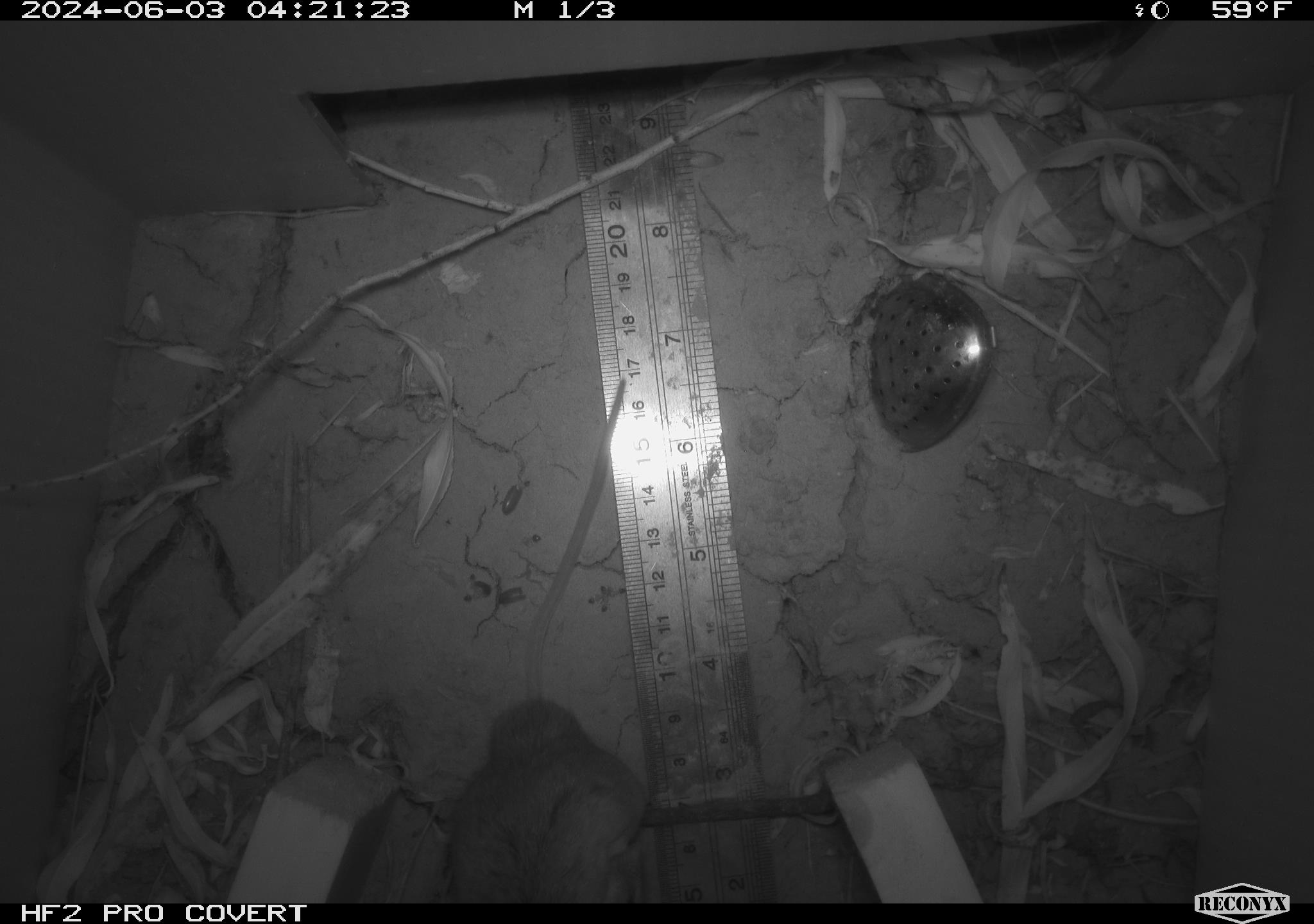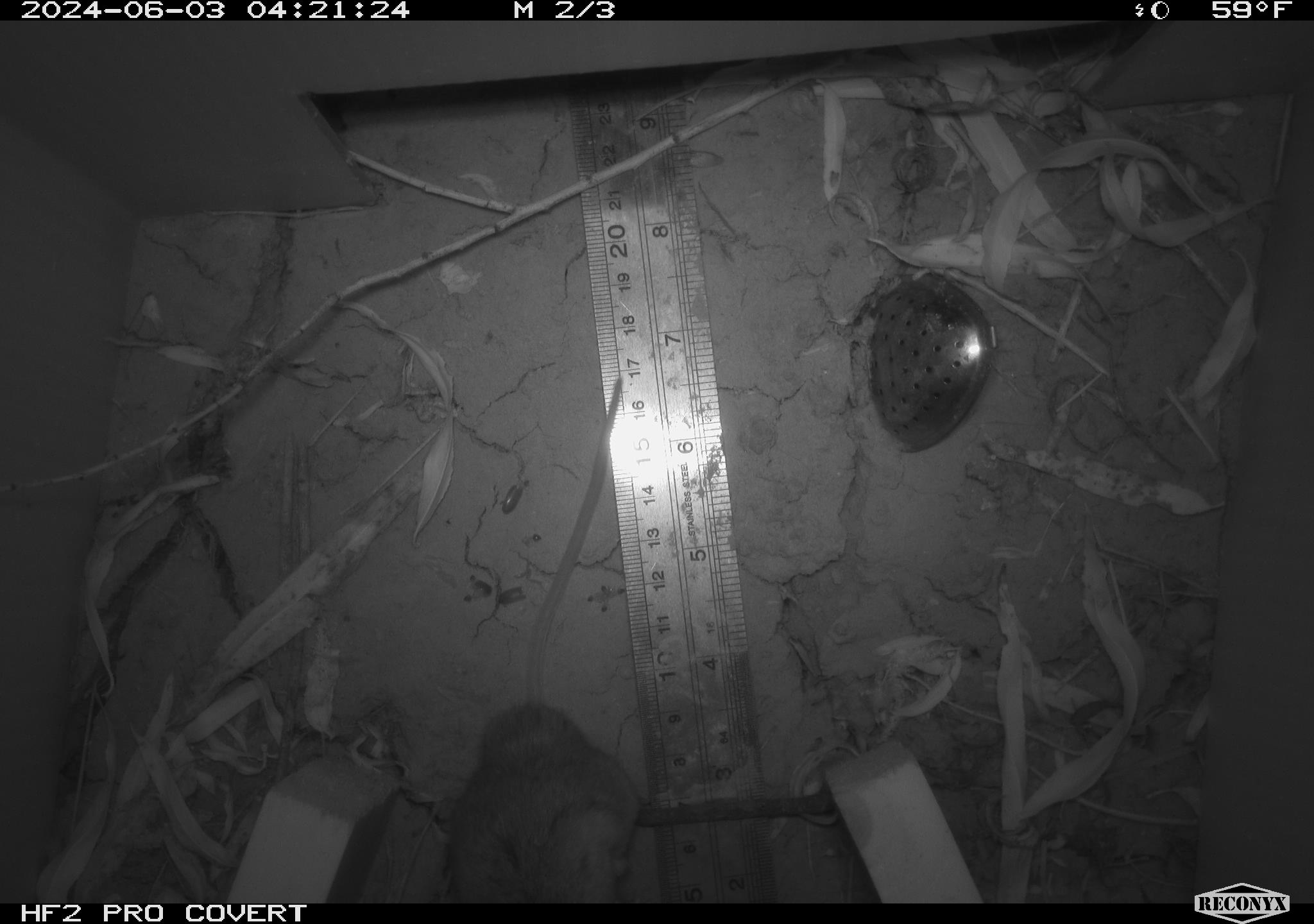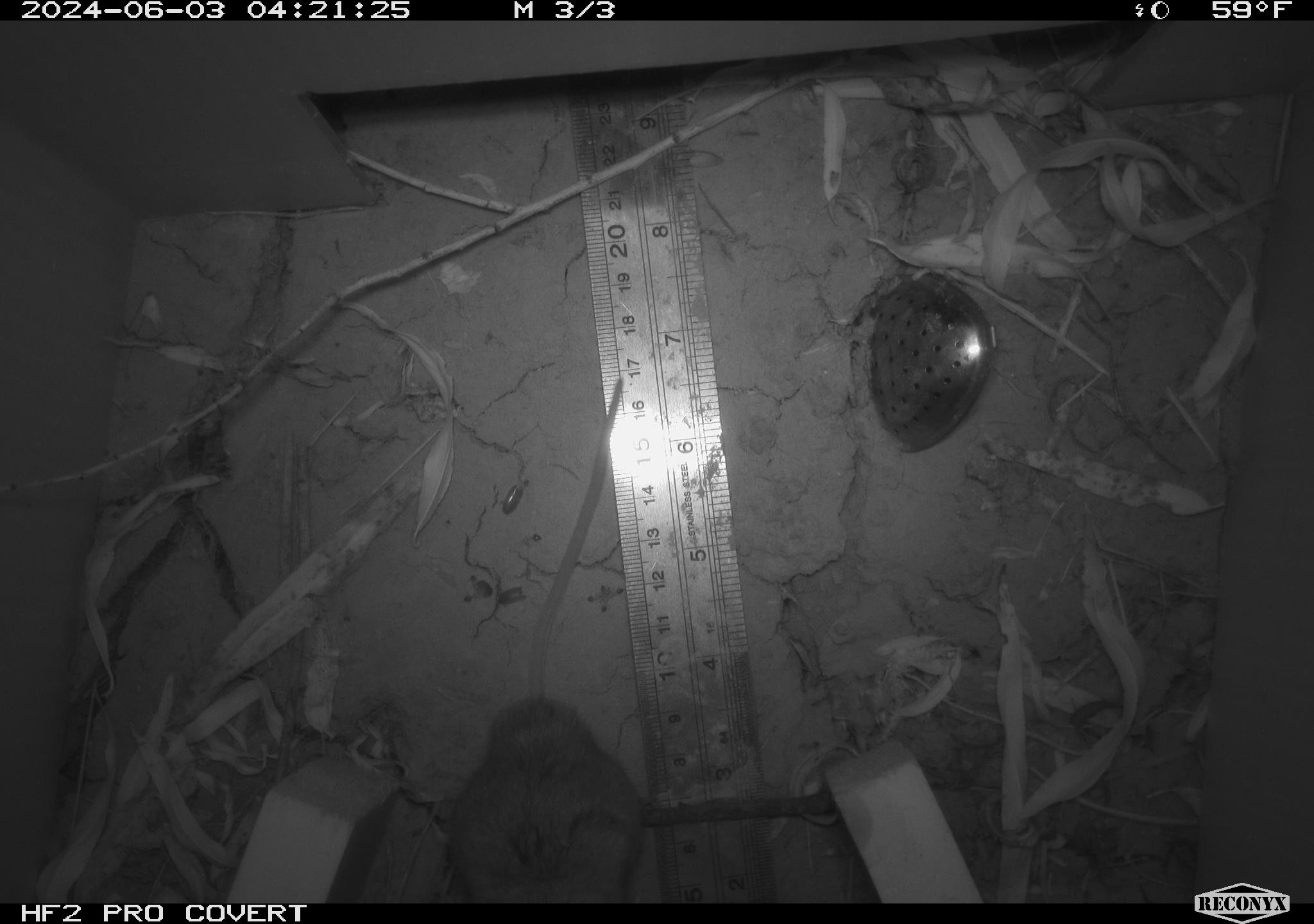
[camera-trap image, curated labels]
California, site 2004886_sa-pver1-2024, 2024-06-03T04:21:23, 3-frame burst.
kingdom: Animalia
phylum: Chordata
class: Mammalia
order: Rodentia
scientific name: Rodentia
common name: mouse species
Mouse species (Rodentia).